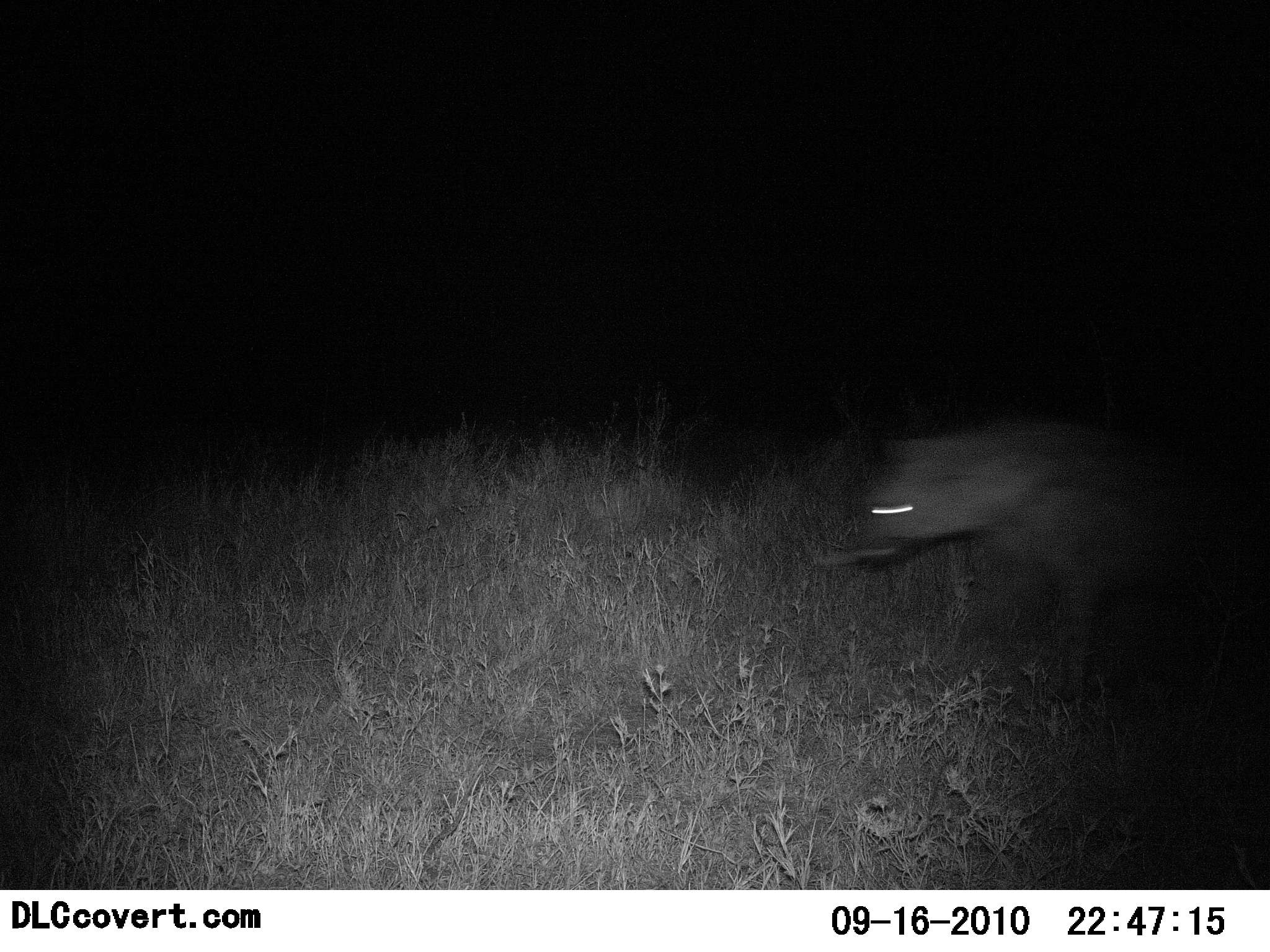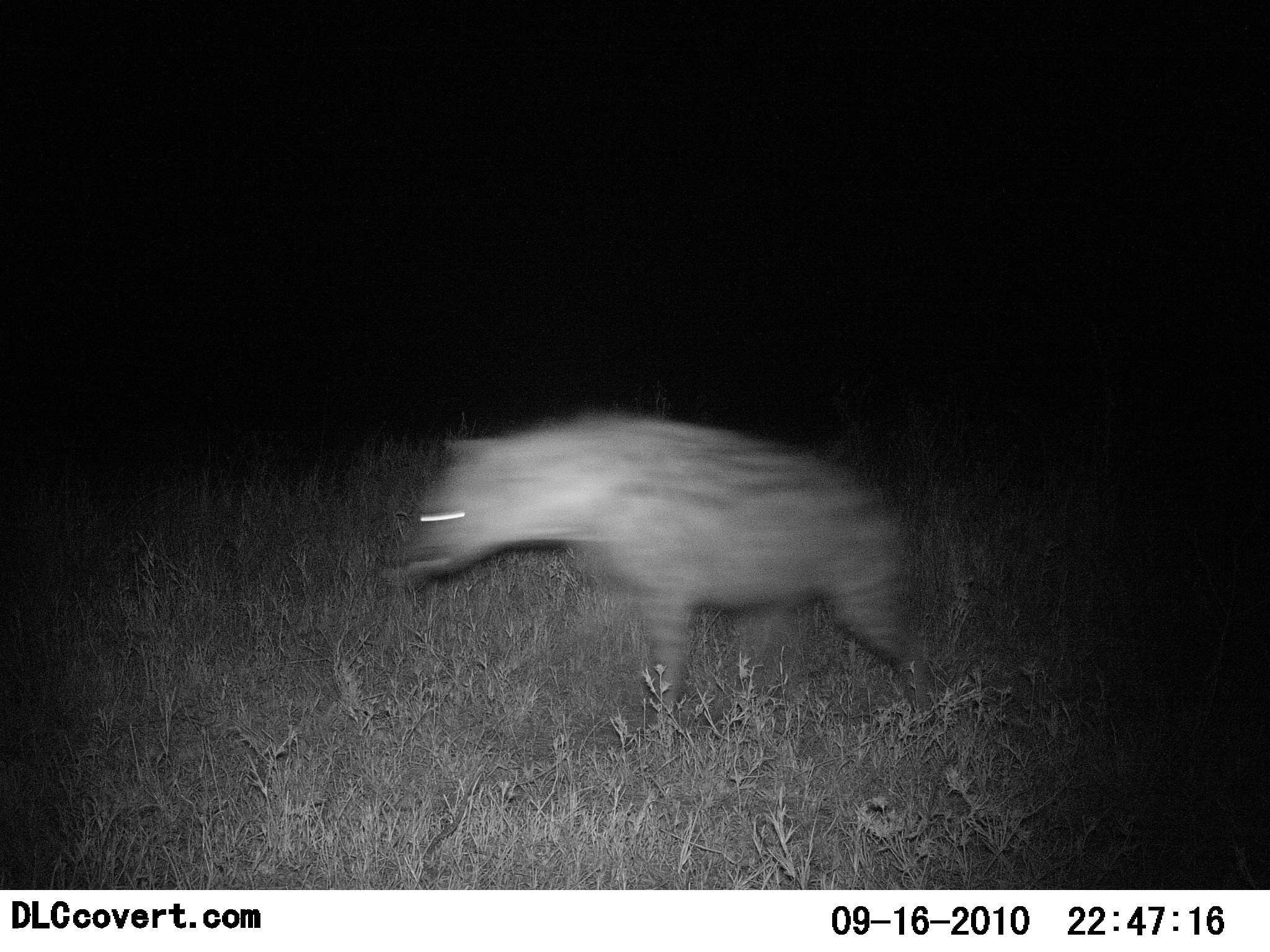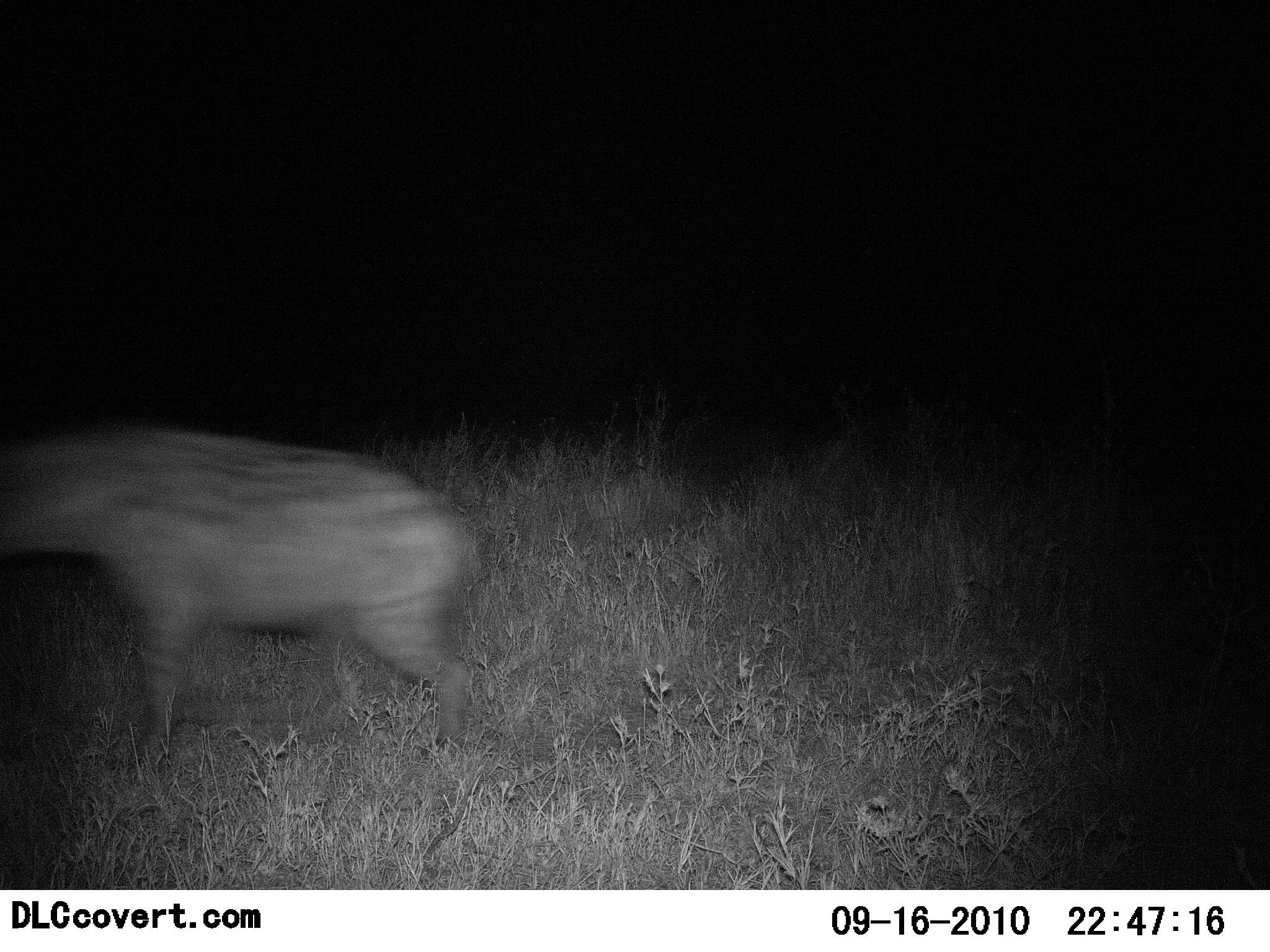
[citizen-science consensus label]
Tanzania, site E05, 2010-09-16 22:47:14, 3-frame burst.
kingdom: Animalia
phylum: Chordata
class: Mammalia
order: Carnivora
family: Hyaenidae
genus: Crocuta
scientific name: Crocuta crocuta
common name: spotted hyena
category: hyenaspotted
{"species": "hyenaspotted (spotted hyena) (Crocuta crocuta)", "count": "1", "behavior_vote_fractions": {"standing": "0%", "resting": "0%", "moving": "100%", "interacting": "0%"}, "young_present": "0%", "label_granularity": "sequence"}